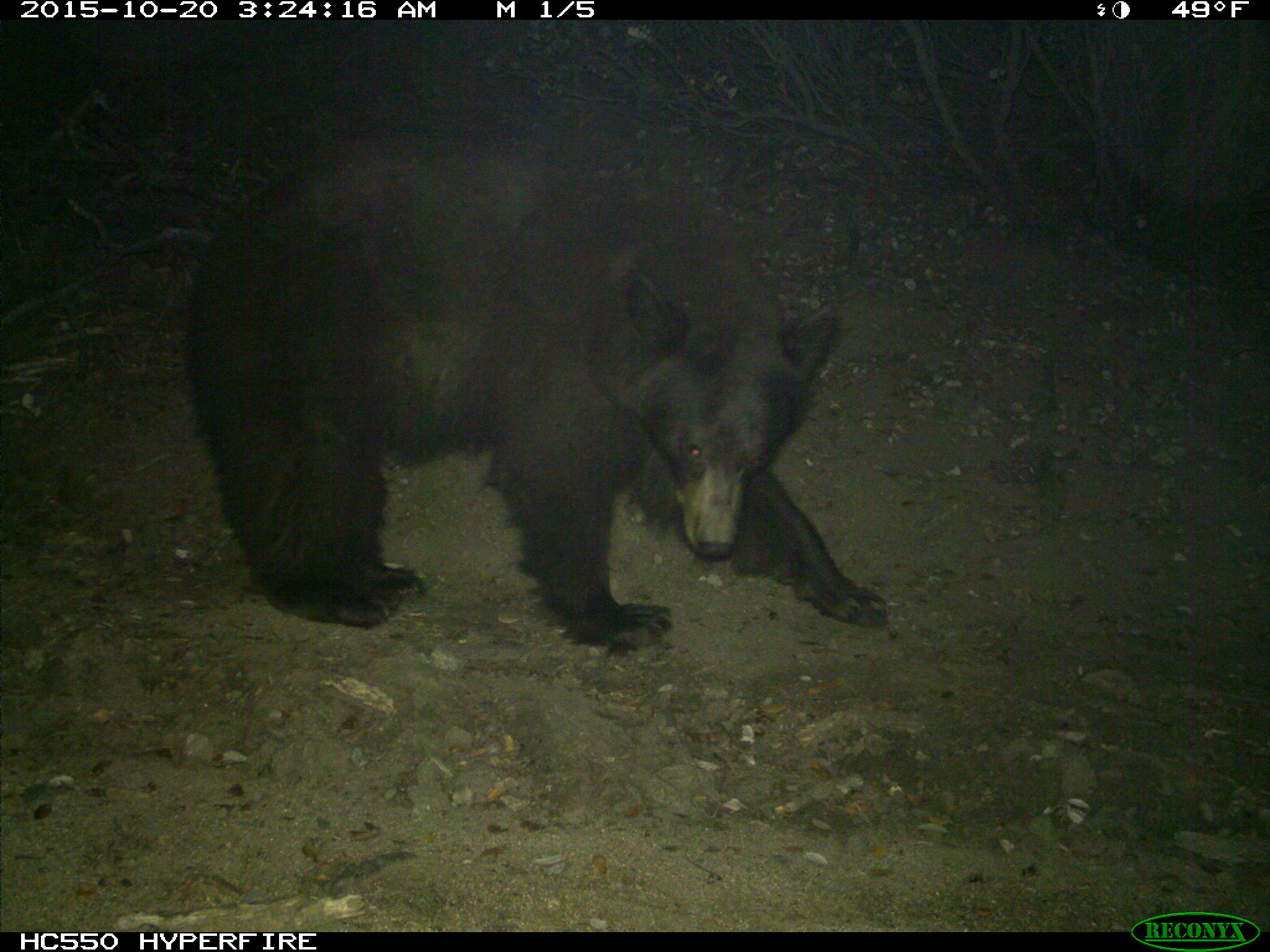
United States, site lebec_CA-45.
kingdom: Animalia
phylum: Chordata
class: Mammalia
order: Carnivora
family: Ursidae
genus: Ursus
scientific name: Ursus americanus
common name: american black bear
Ursus americanus (american black bear).